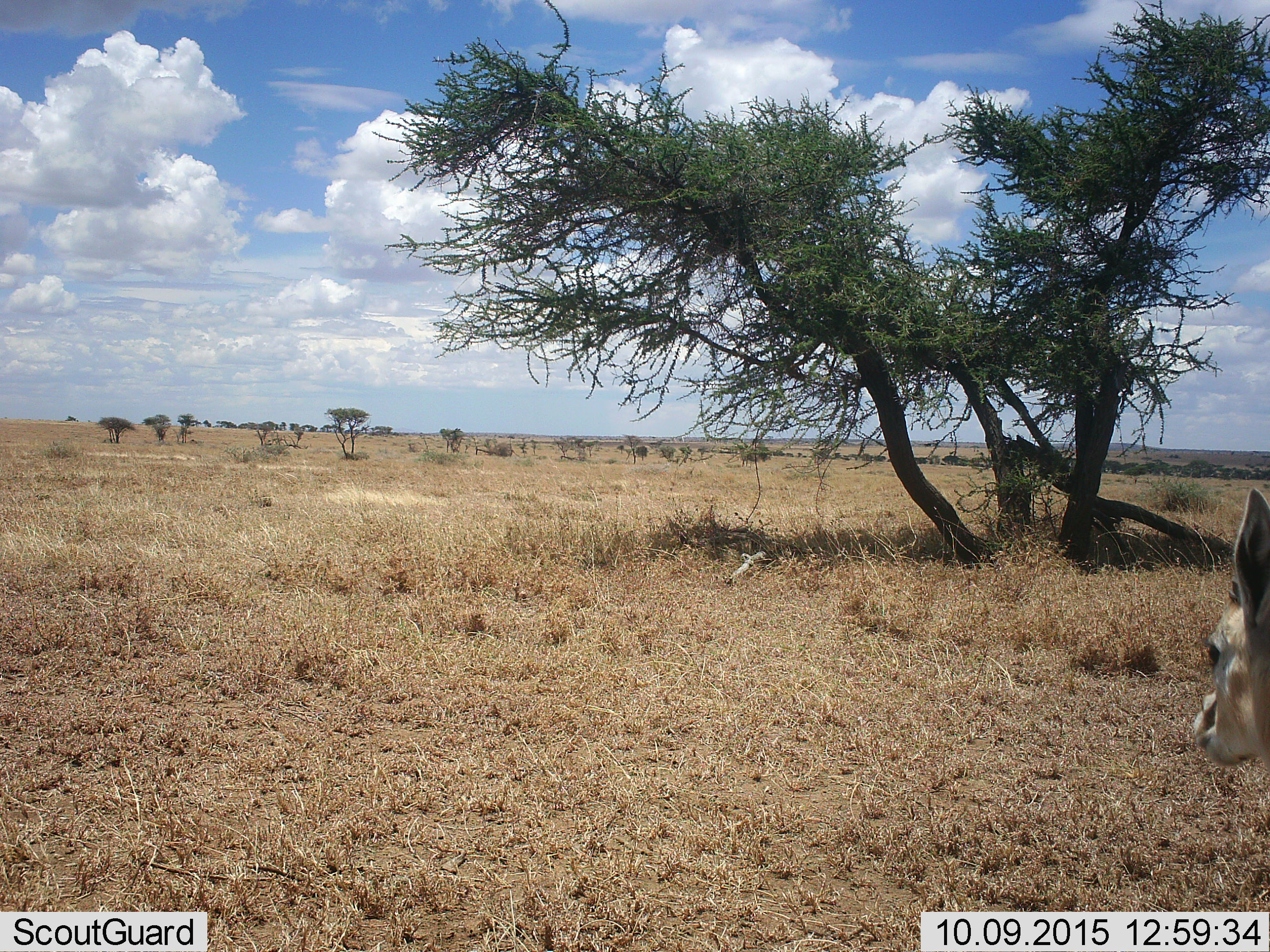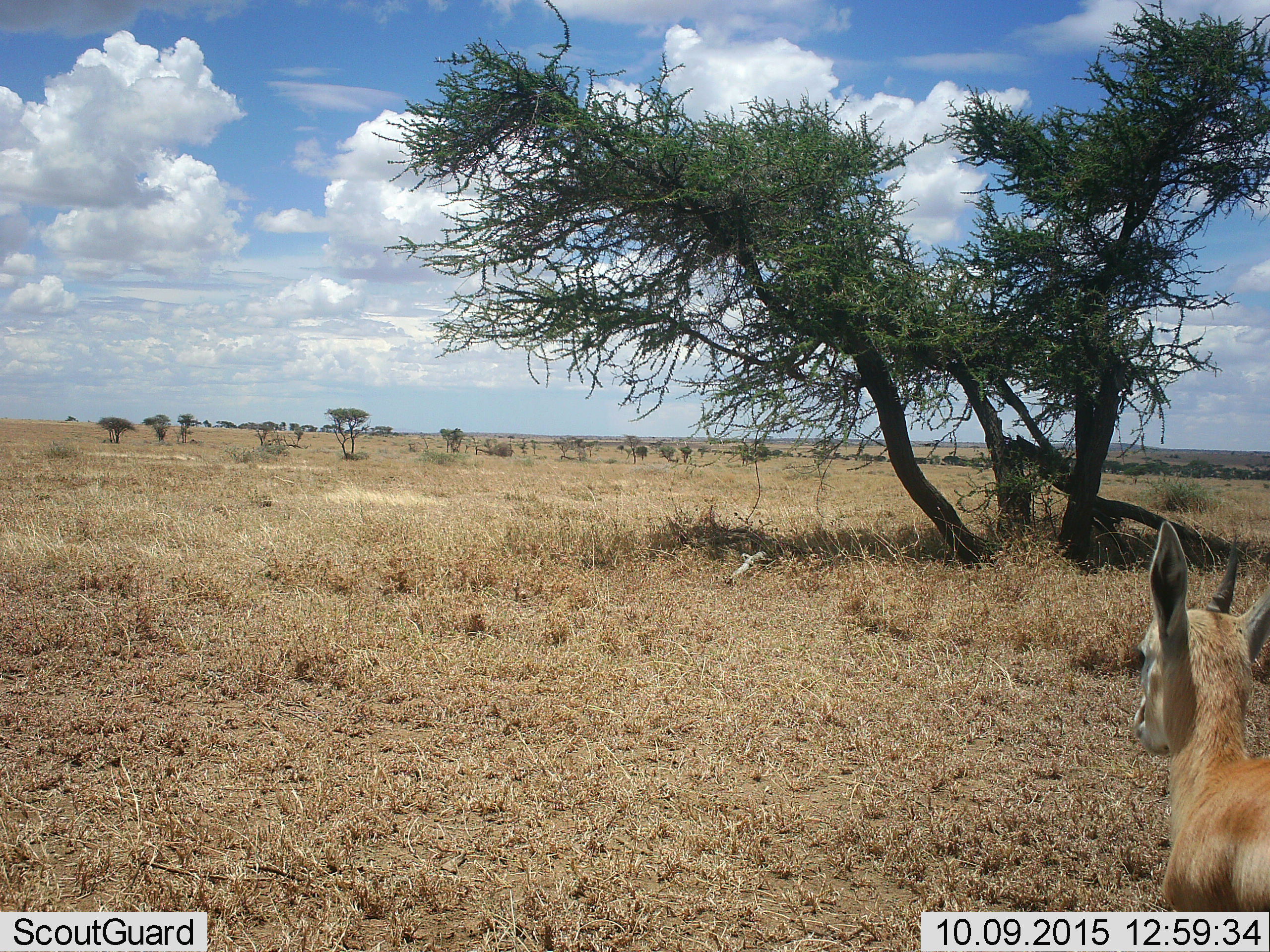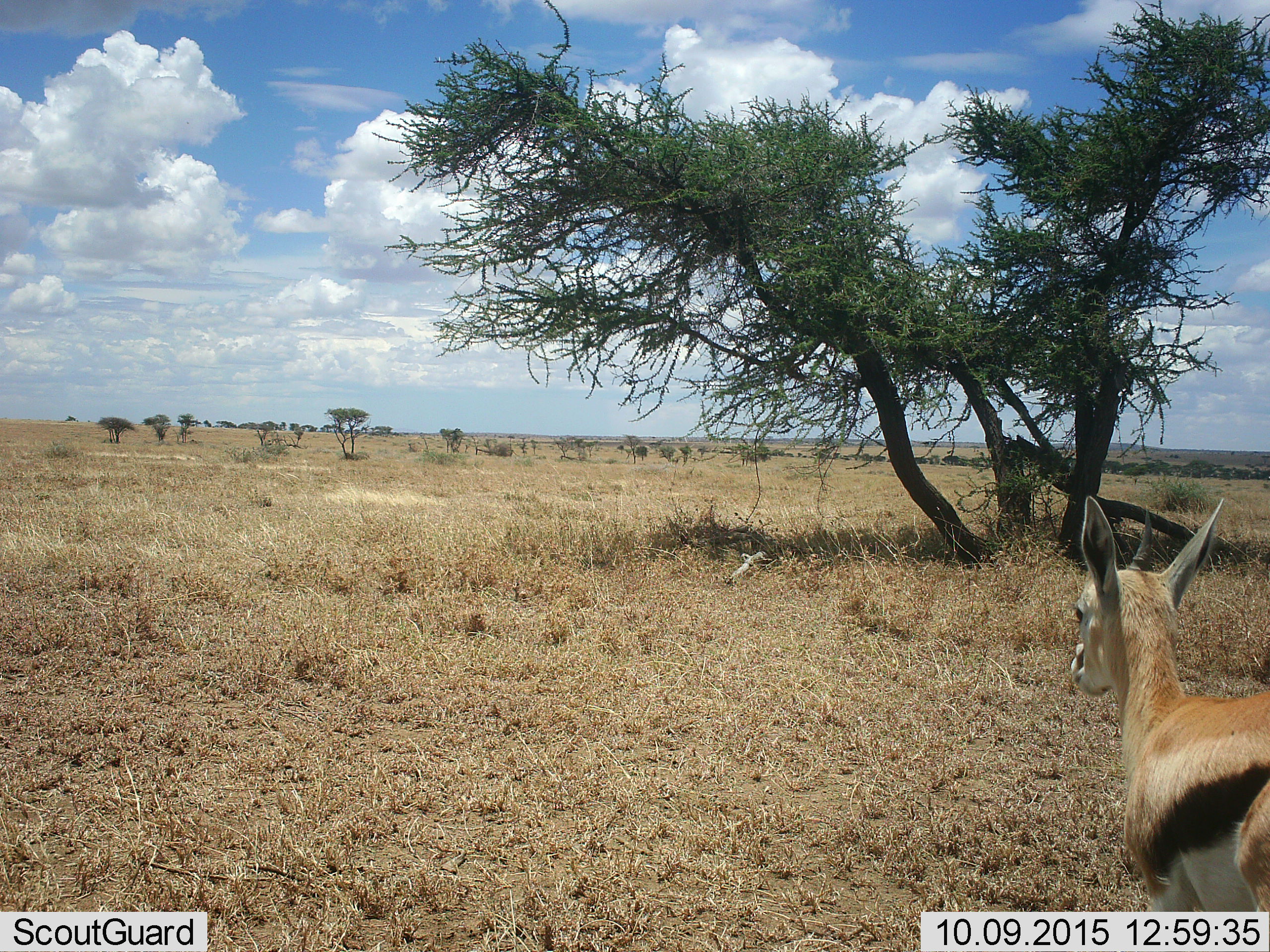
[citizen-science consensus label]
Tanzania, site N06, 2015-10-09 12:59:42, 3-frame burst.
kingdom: Animalia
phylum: Chordata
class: Mammalia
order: Artiodactyla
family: Bovidae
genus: Eudorcas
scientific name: Eudorcas thomsonii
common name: thomson's gazelle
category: gazellethomsons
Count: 1.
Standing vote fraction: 29%.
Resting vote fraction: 0%.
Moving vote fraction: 71%.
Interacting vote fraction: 0%.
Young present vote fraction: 0%.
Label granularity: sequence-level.